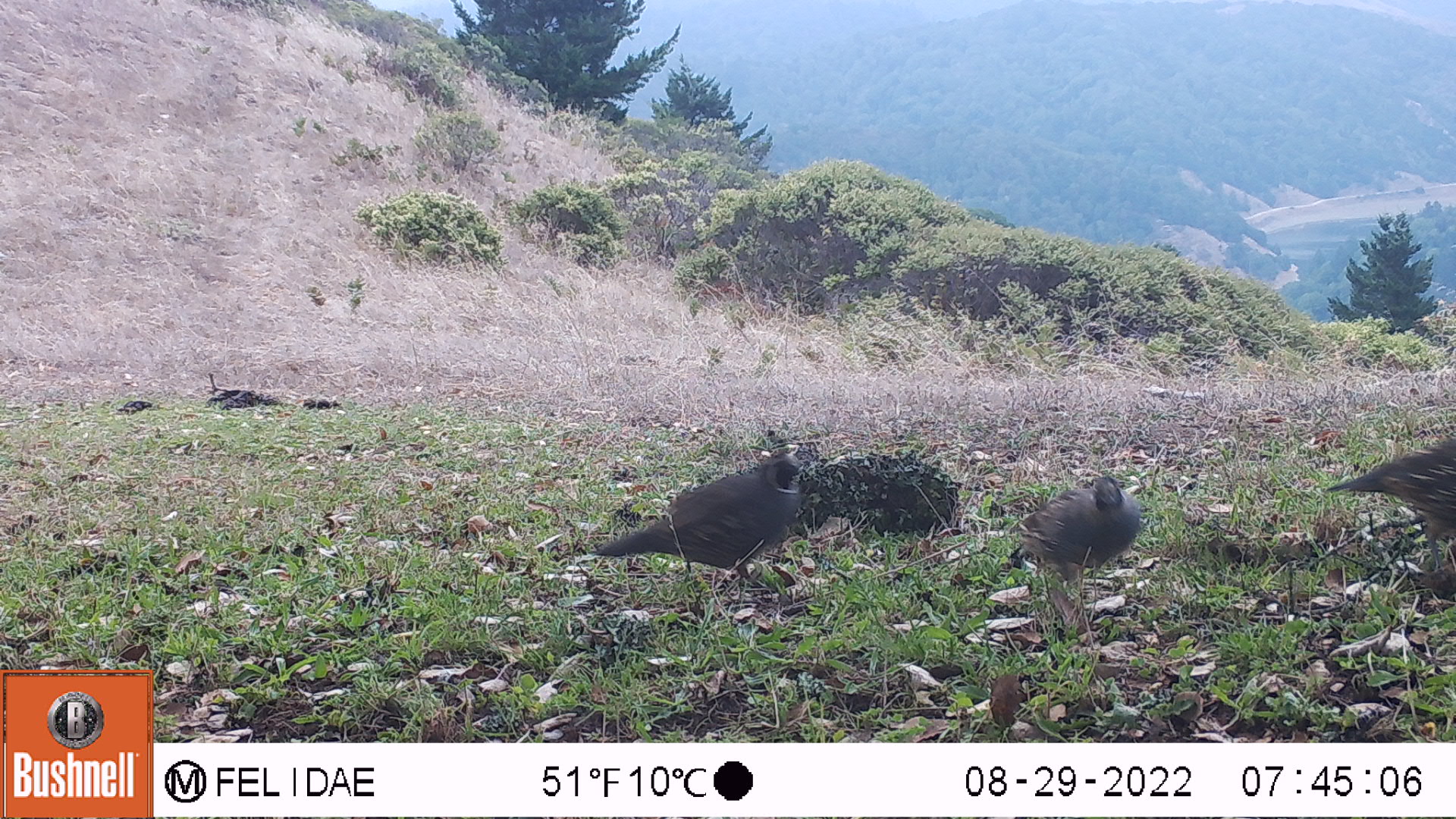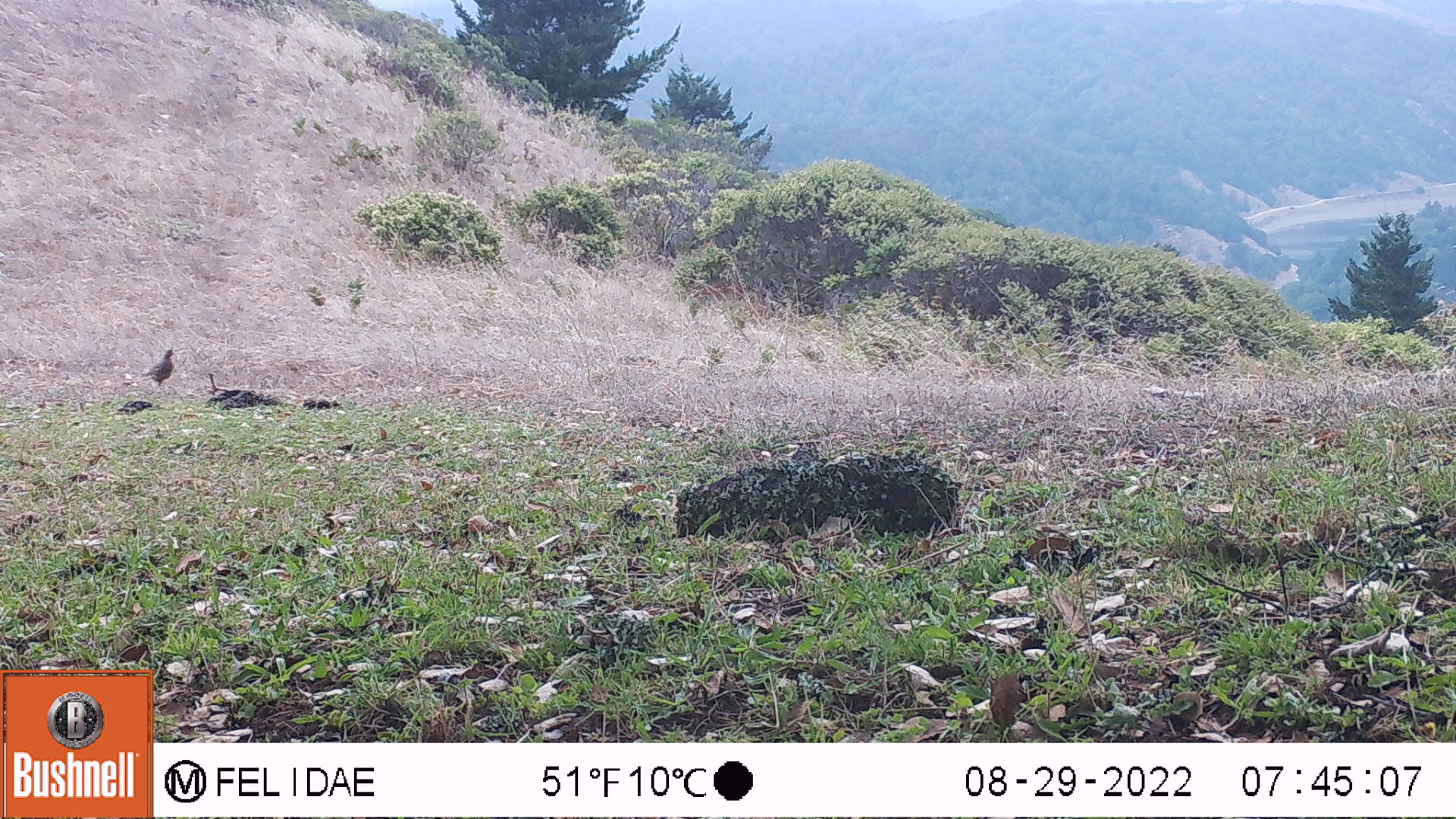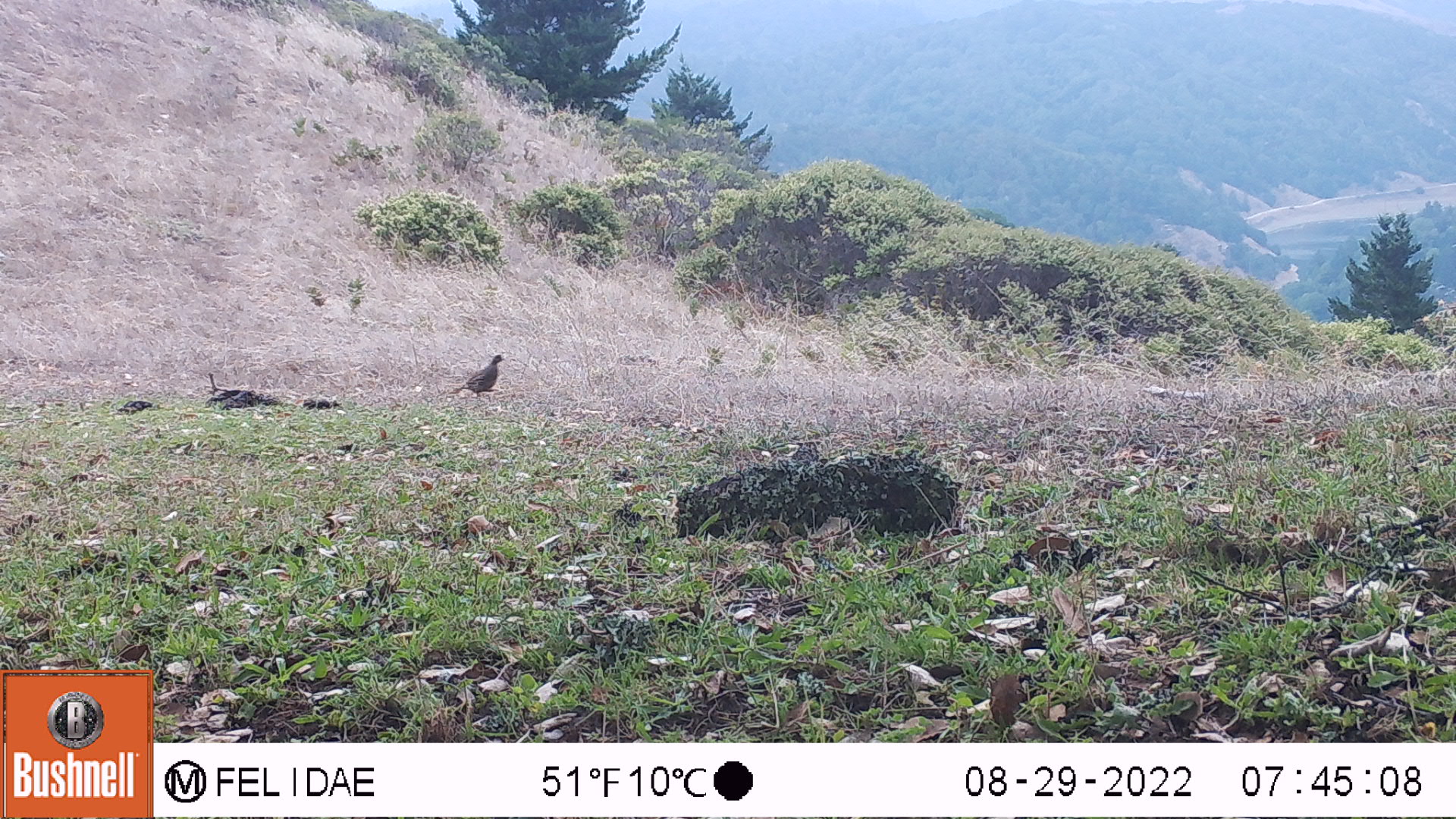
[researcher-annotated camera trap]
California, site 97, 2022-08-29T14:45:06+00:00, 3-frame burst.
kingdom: Animalia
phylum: Chordata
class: Aves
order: Galliformes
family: Odontophoridae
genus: Callipepla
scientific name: Callipepla californica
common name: california quail